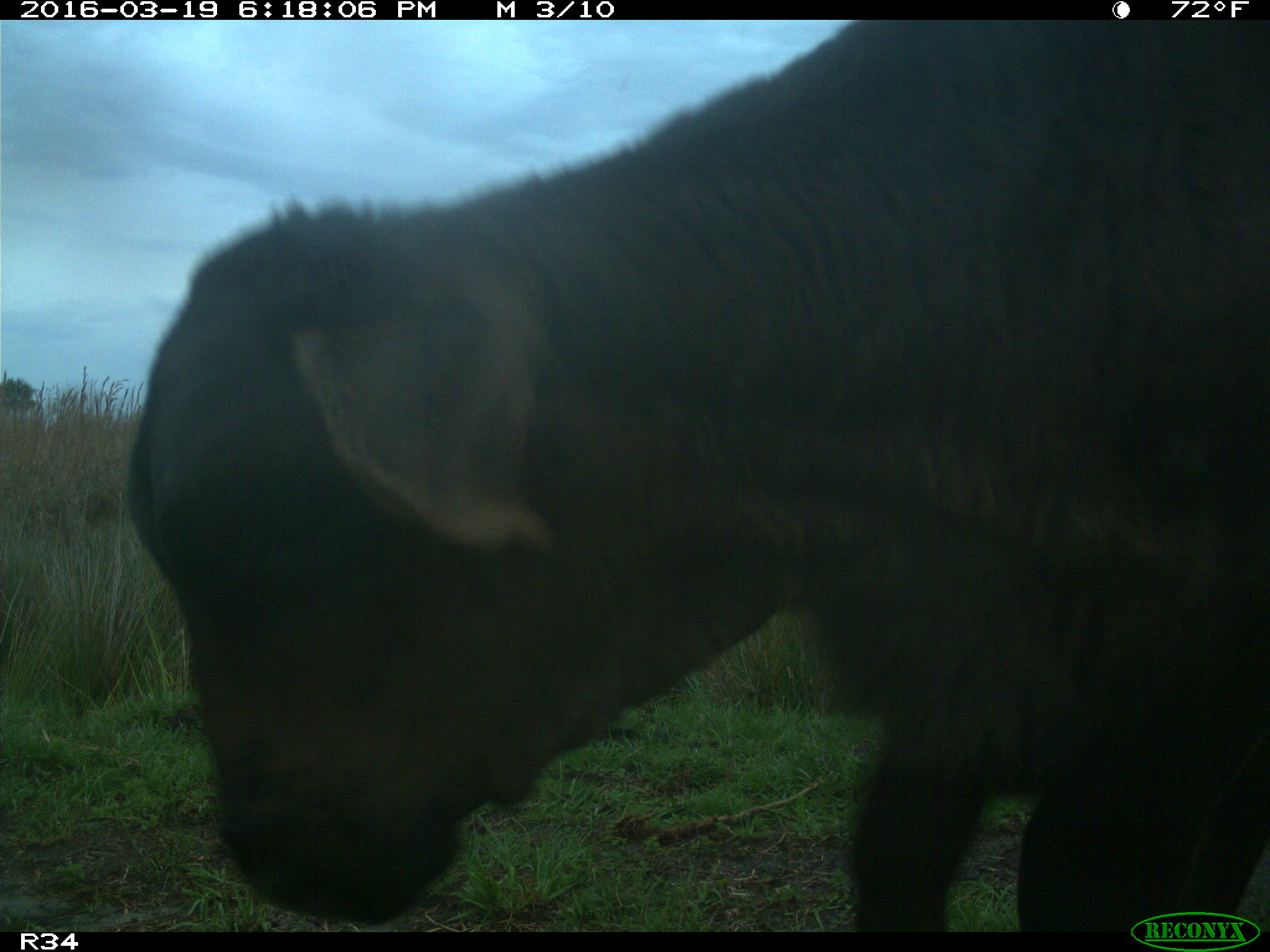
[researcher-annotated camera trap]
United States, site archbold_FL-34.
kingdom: Animalia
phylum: Chordata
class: Mammalia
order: Artiodactyla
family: Bovidae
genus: Bos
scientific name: Bos taurus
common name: domestic cow